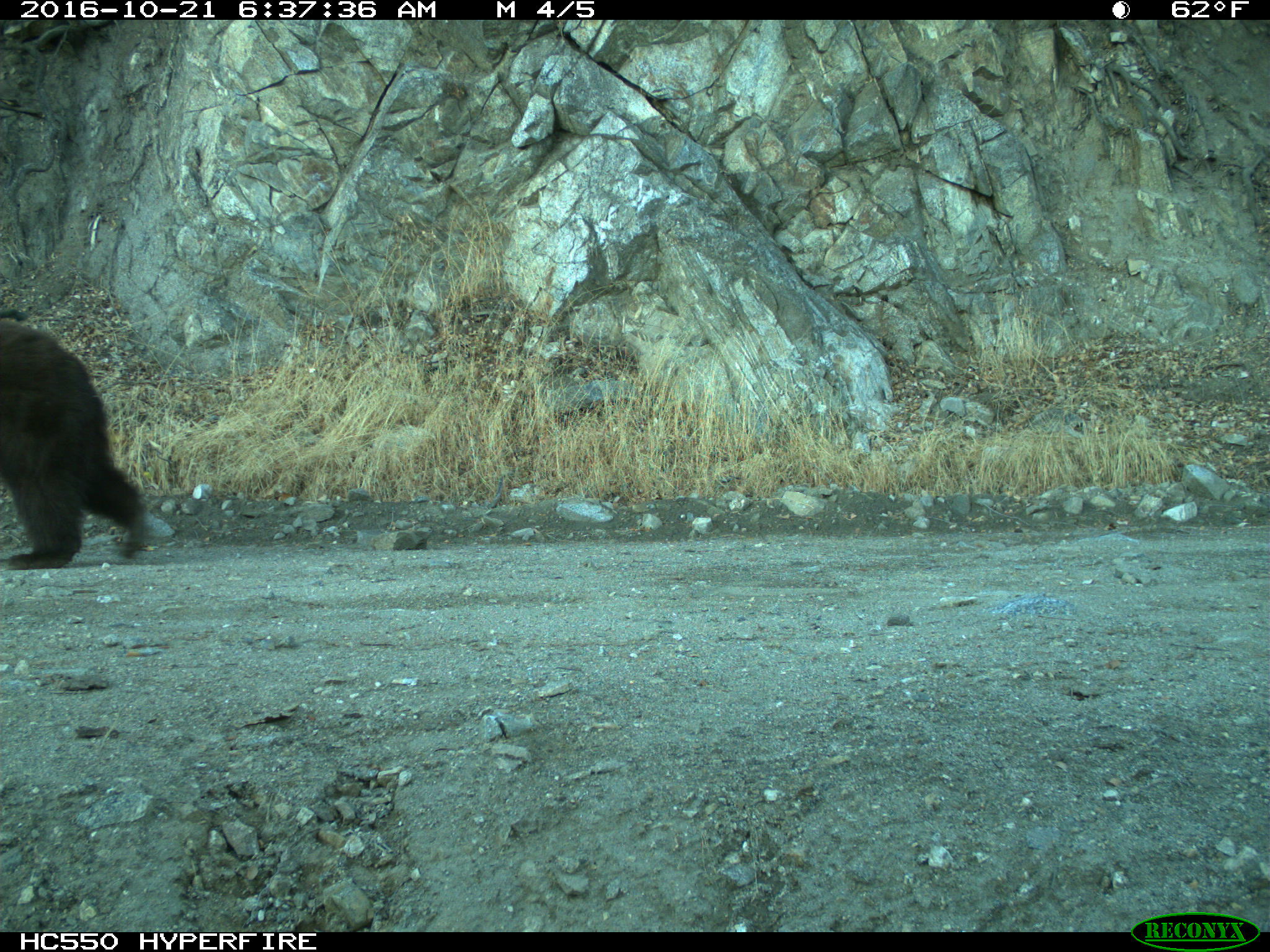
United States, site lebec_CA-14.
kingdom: Animalia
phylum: Chordata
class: Mammalia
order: Carnivora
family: Ursidae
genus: Ursus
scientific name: Ursus americanus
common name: american black bear